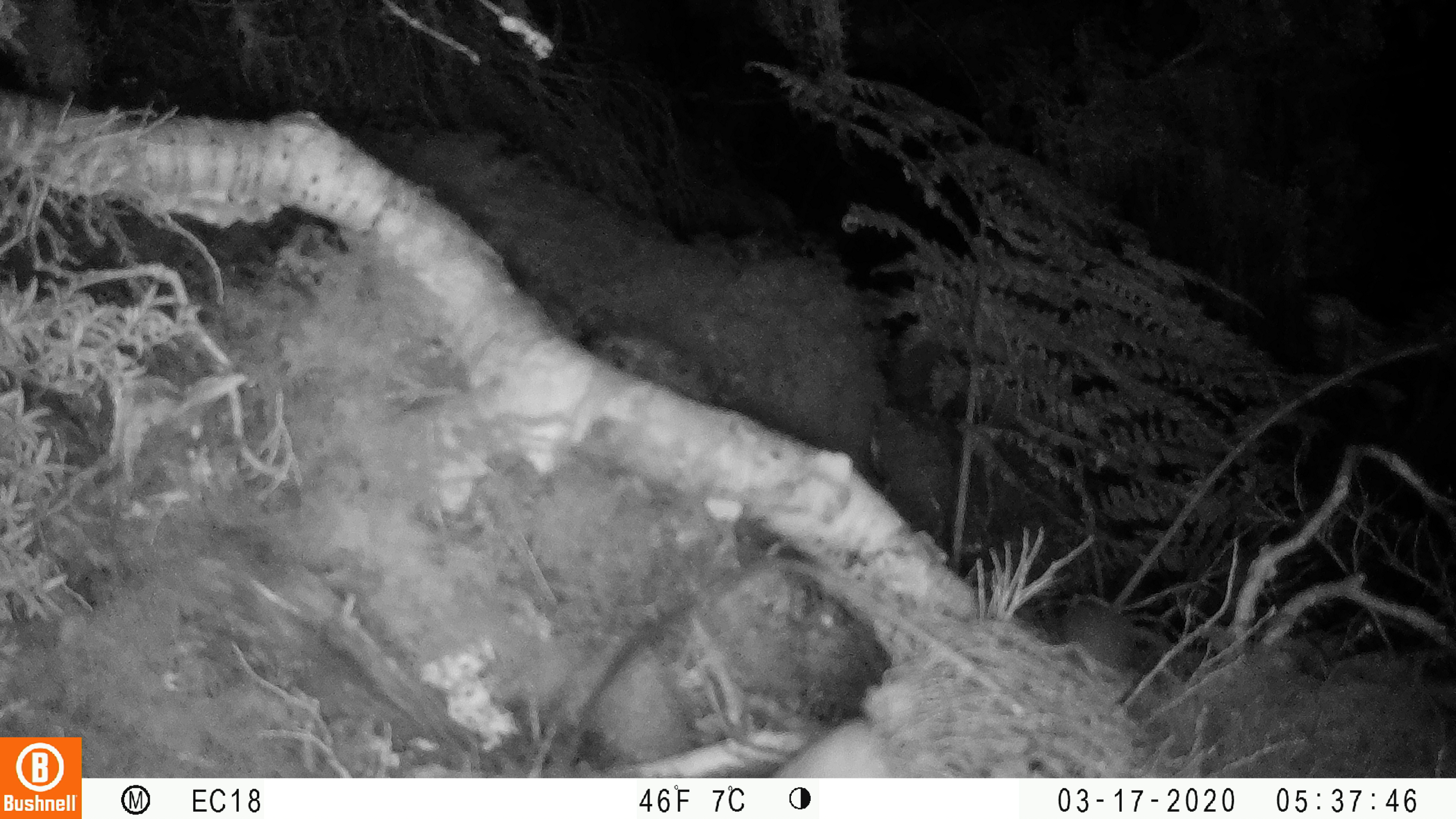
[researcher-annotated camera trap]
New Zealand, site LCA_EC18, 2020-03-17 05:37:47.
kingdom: Animalia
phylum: Chordata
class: Mammalia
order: Carnivora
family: Mustelidae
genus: Mustela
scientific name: Mustela erminea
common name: stoat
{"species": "stoat (Mustela erminea)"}